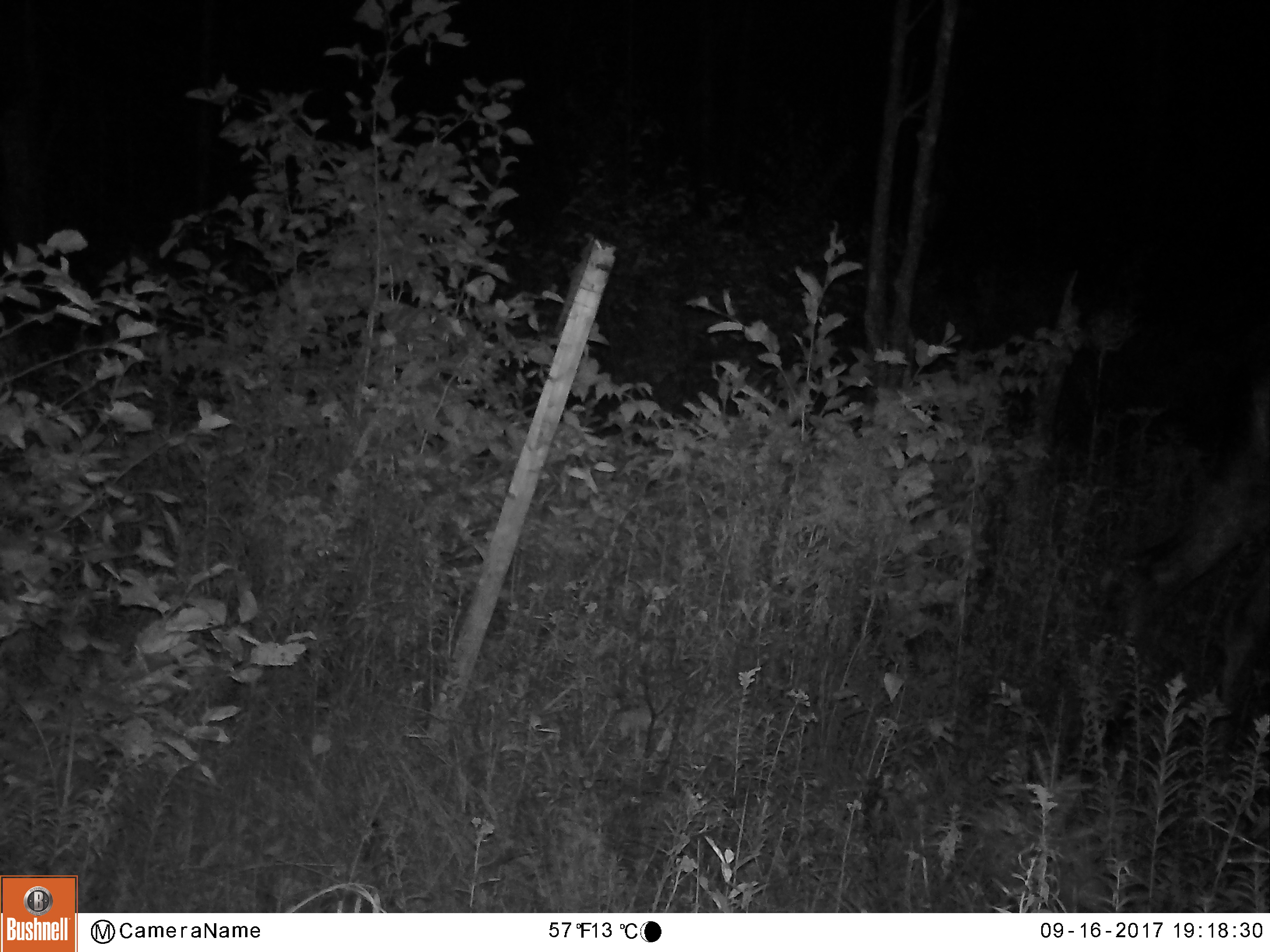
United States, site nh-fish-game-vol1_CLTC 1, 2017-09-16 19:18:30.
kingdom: Animalia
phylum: Chordata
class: Mammalia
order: Artiodactyla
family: Cervidae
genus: Alces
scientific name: Alces alces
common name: moose